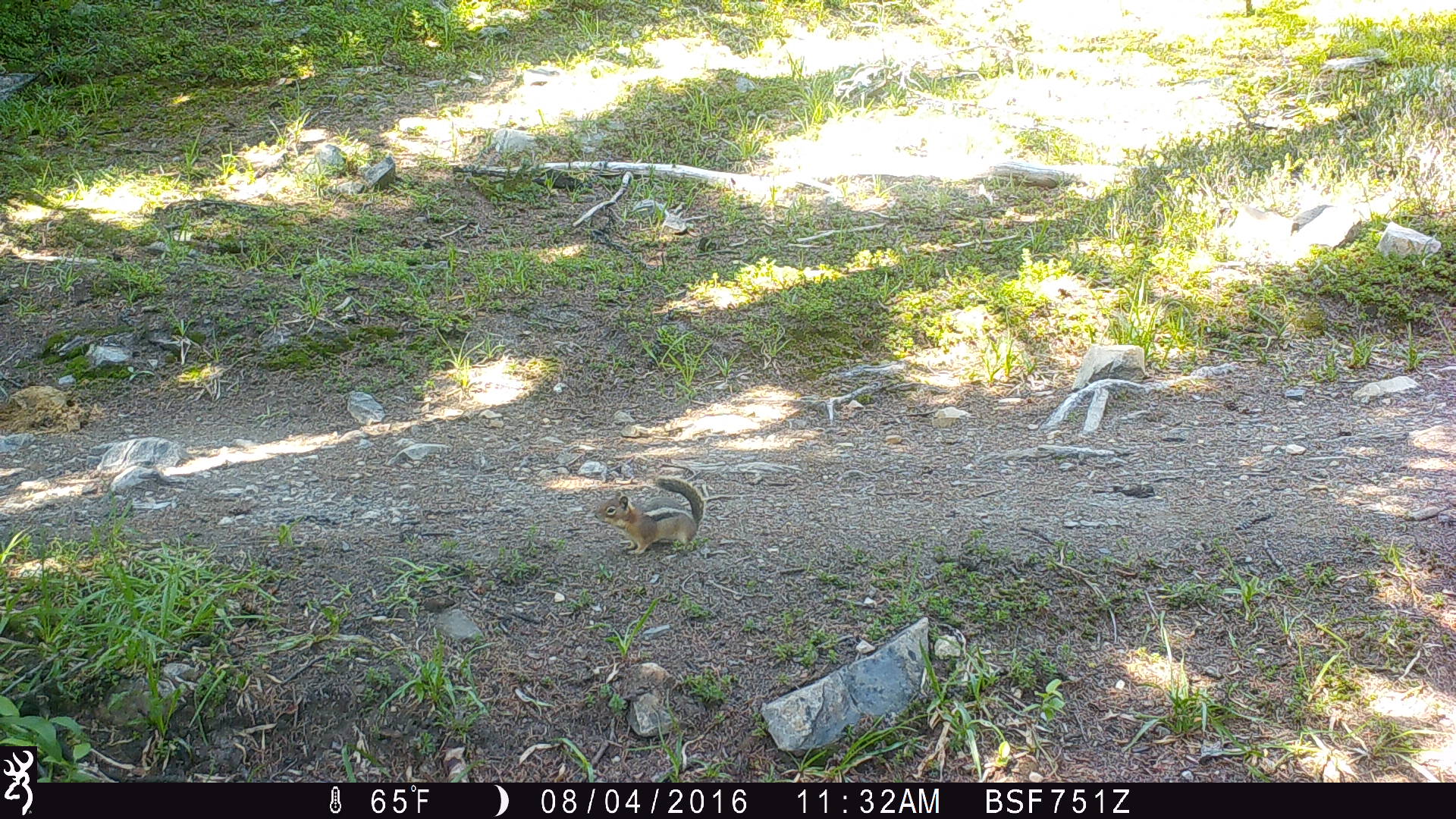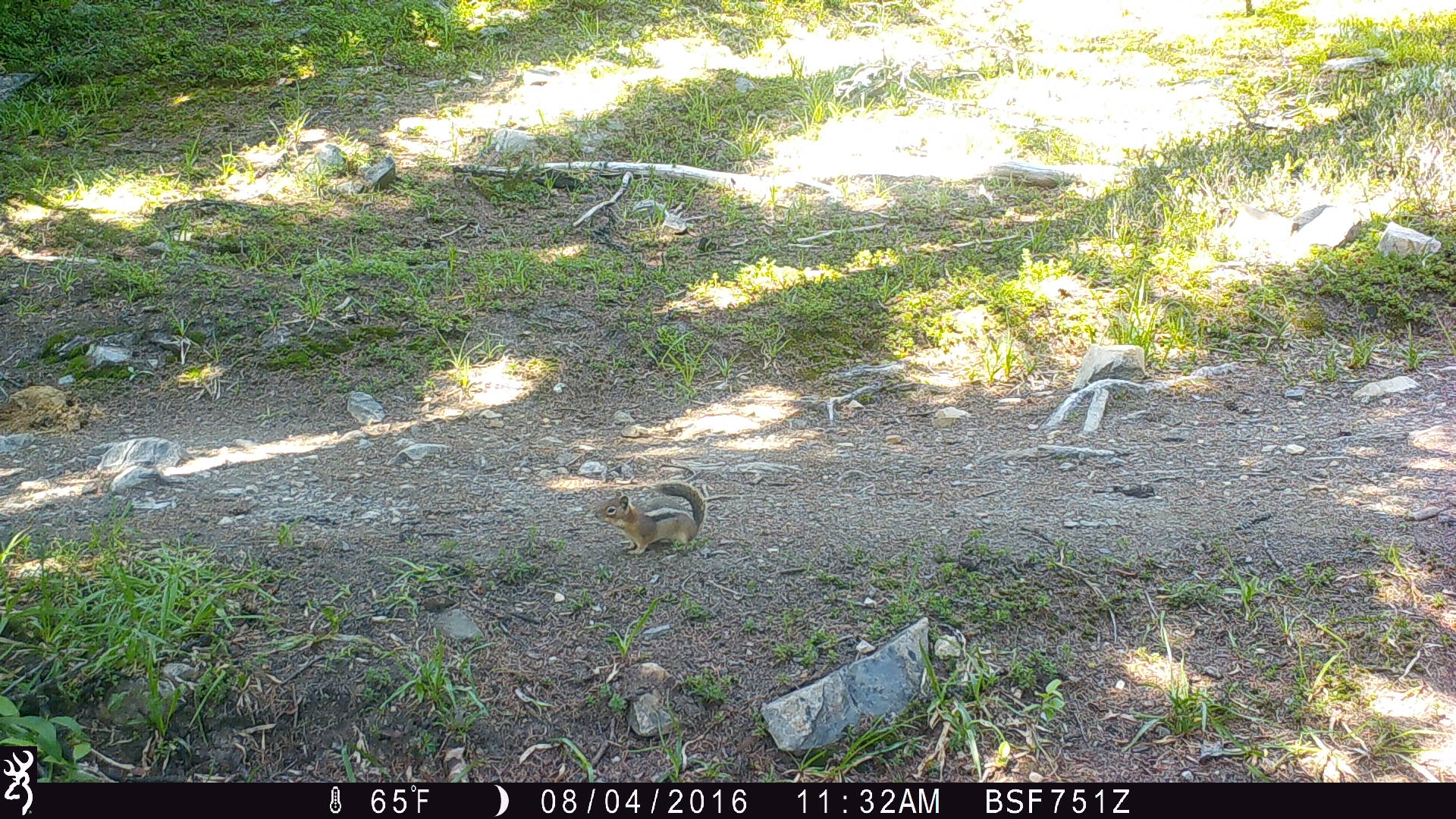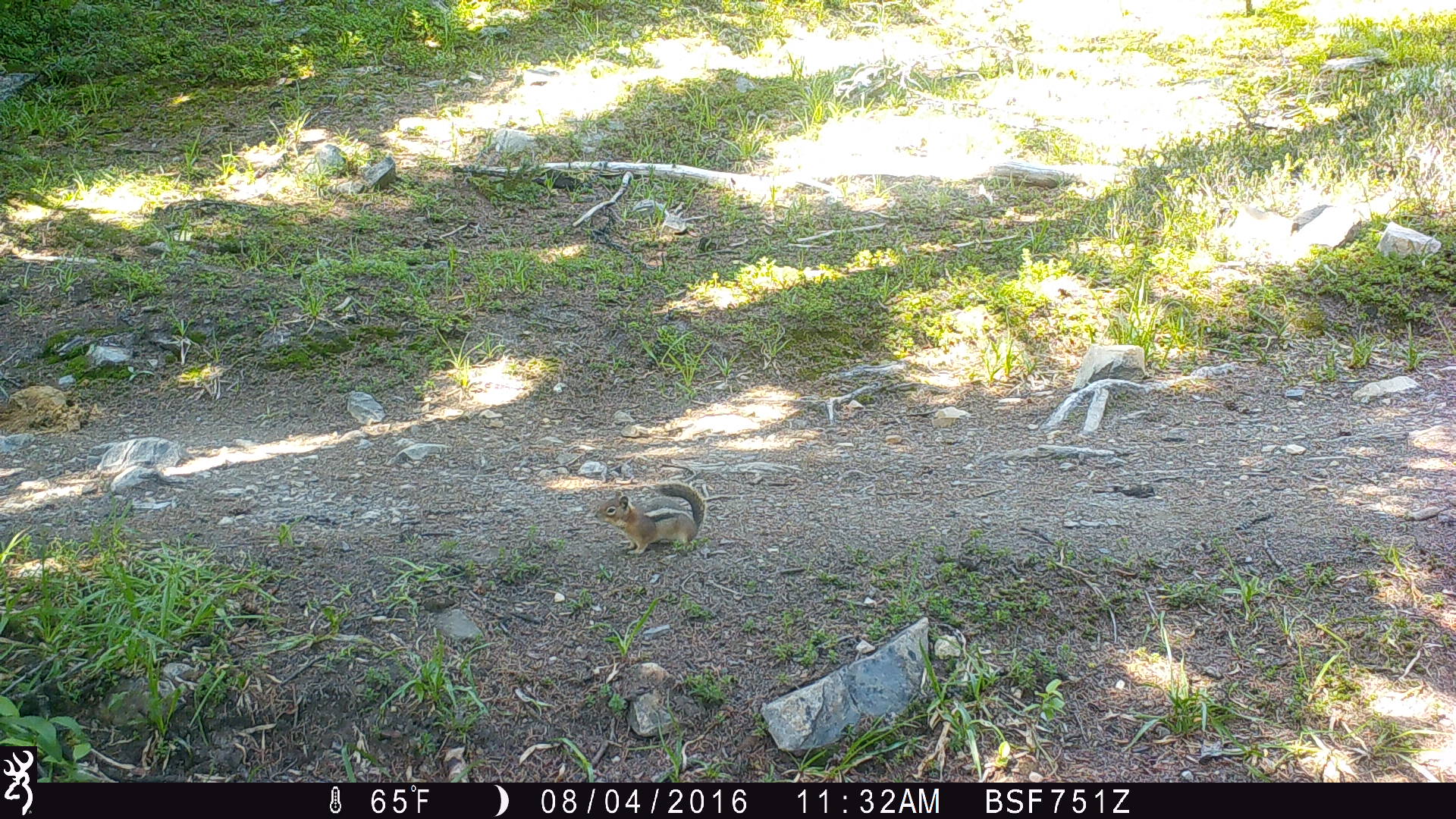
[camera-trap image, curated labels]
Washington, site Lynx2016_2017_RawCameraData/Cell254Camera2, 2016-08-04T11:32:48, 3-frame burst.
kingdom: Animalia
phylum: Chordata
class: Mammalia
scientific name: Mammalia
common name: small mammal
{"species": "small mammal (Mammalia)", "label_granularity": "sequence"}